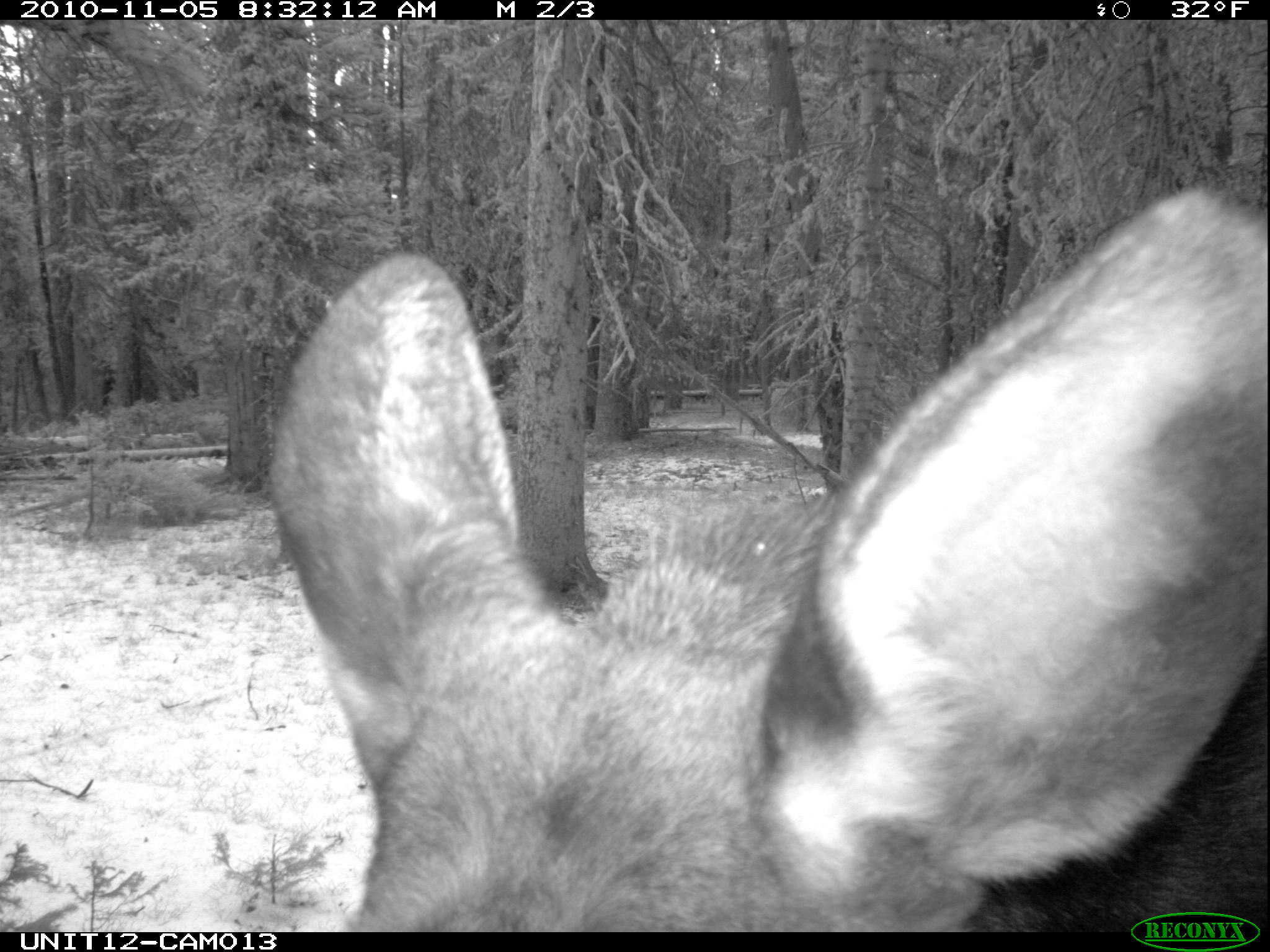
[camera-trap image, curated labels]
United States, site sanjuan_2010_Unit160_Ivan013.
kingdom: Animalia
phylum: Chordata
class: Mammalia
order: Artiodactyla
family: Cervidae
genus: Alces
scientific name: Alces alces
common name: moose